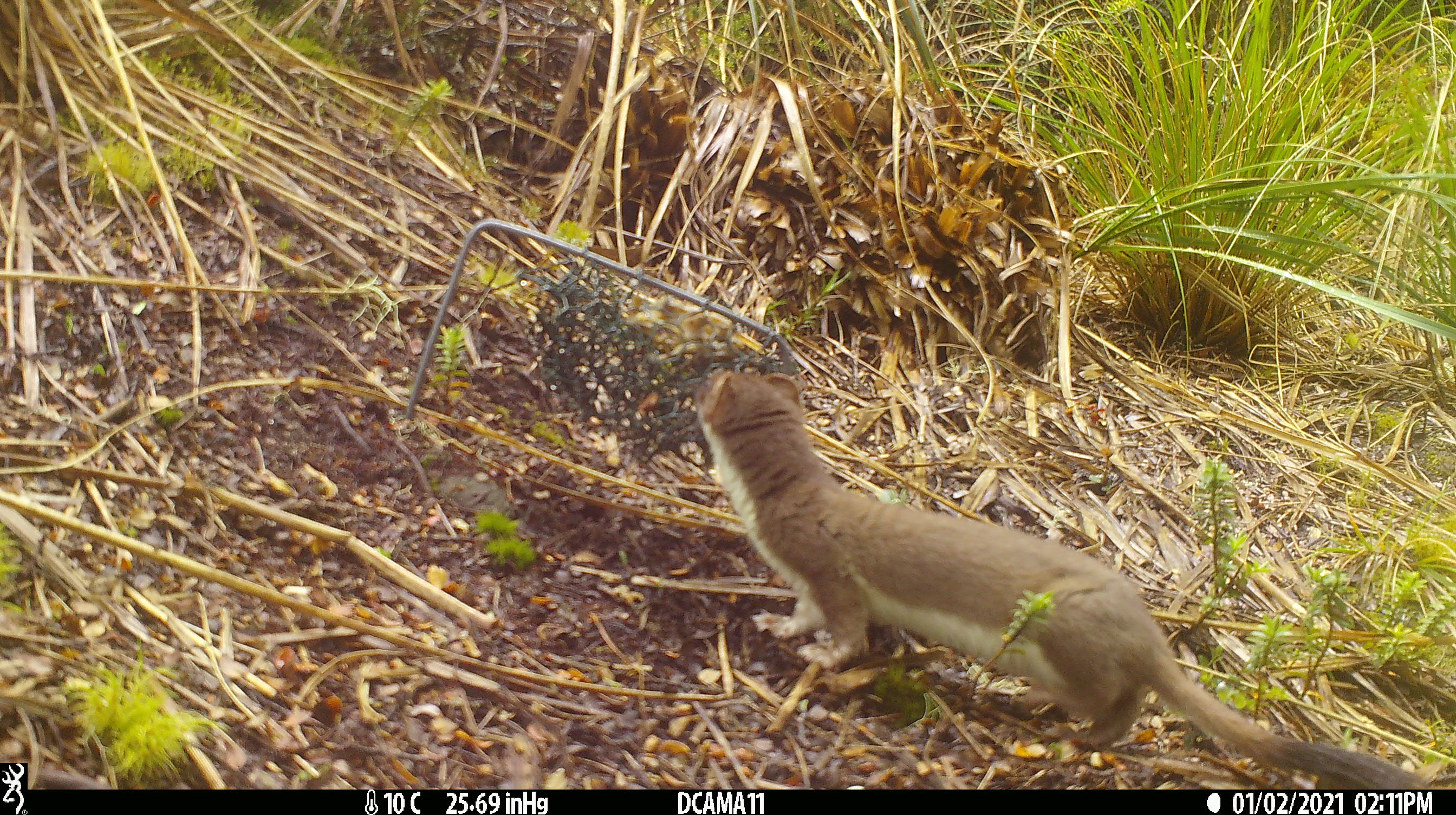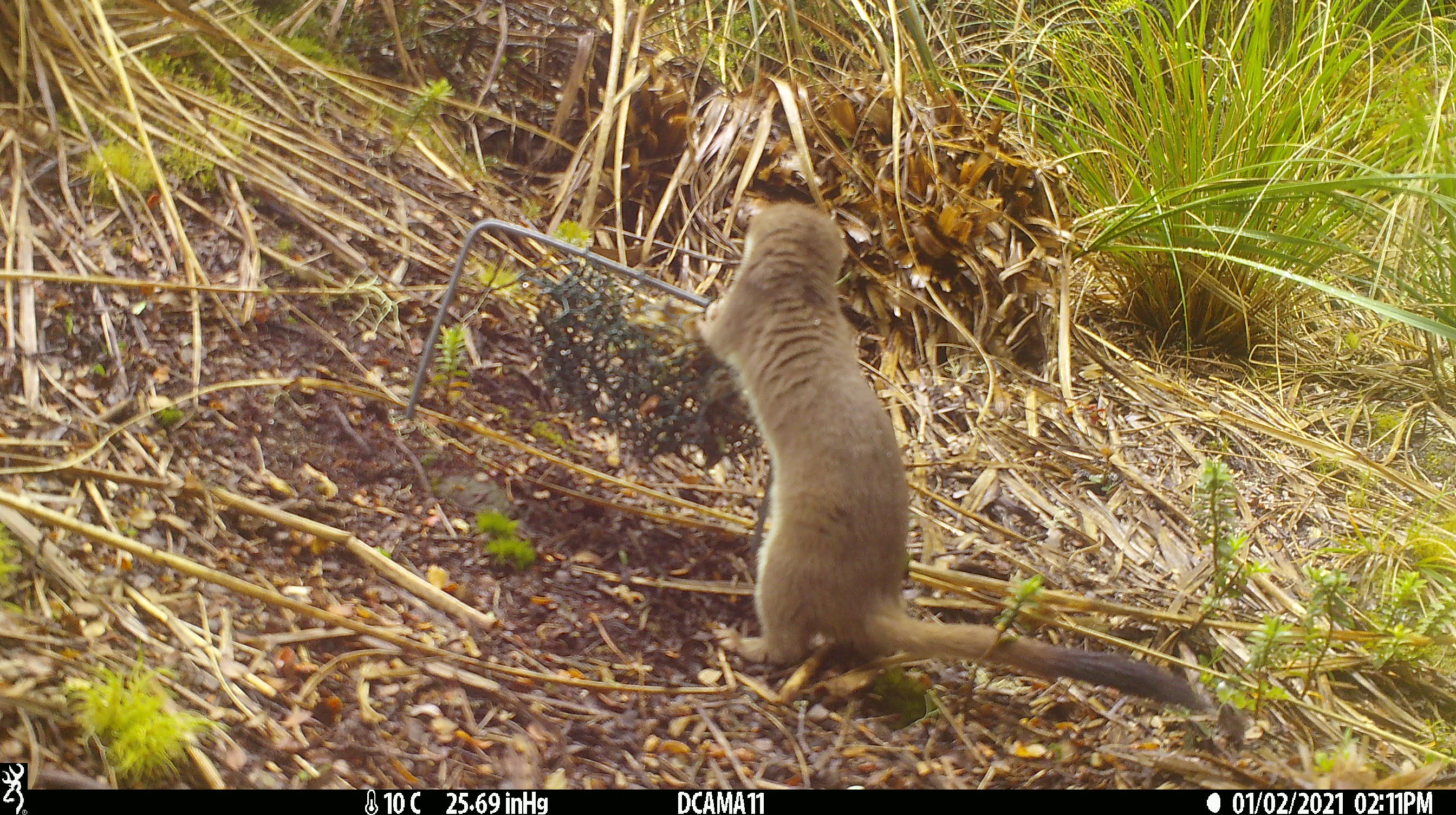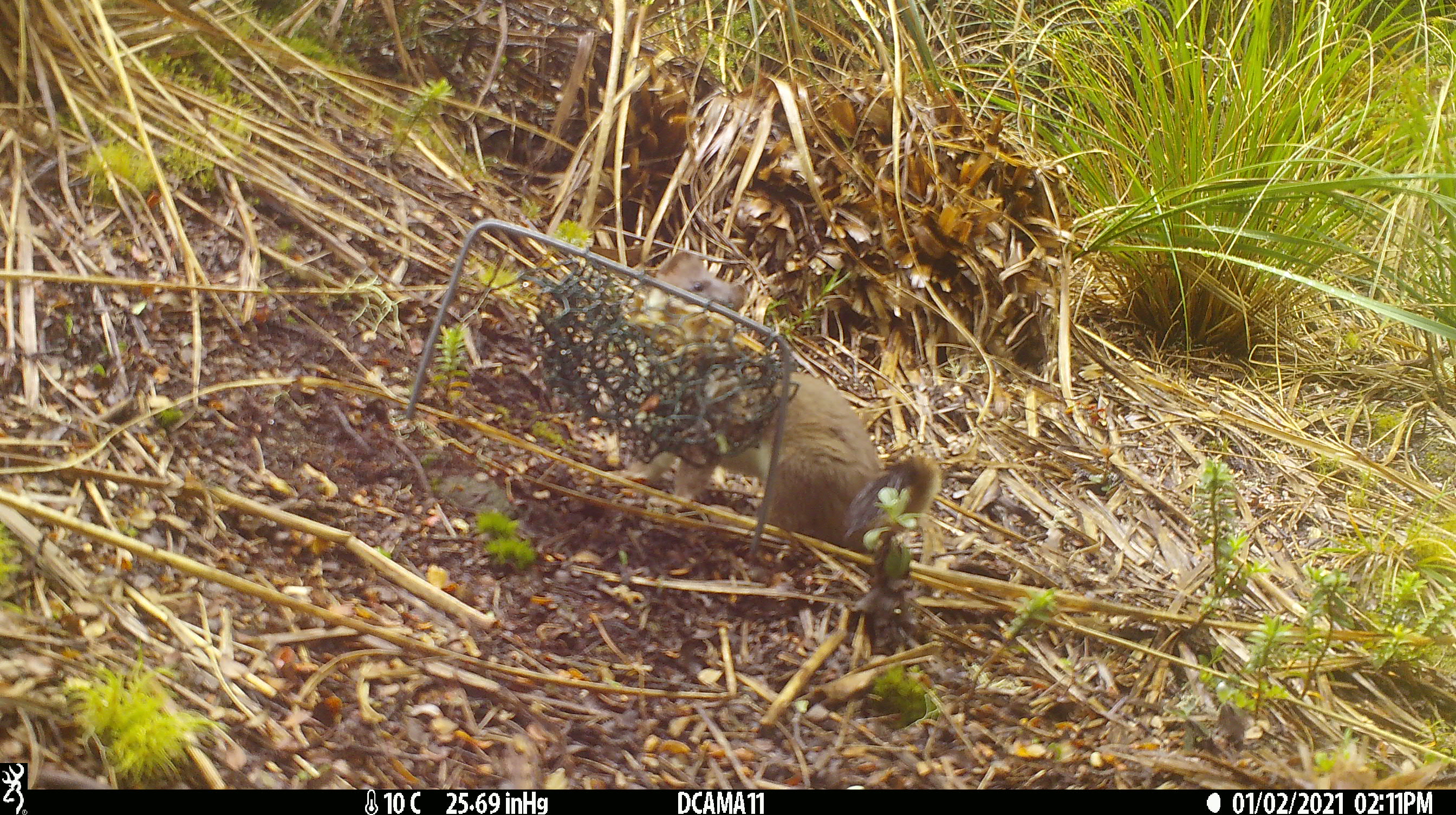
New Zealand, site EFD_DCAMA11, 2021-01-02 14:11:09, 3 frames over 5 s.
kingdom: Animalia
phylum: Chordata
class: Mammalia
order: Carnivora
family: Mustelidae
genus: Mustela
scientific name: Mustela erminea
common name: stoat